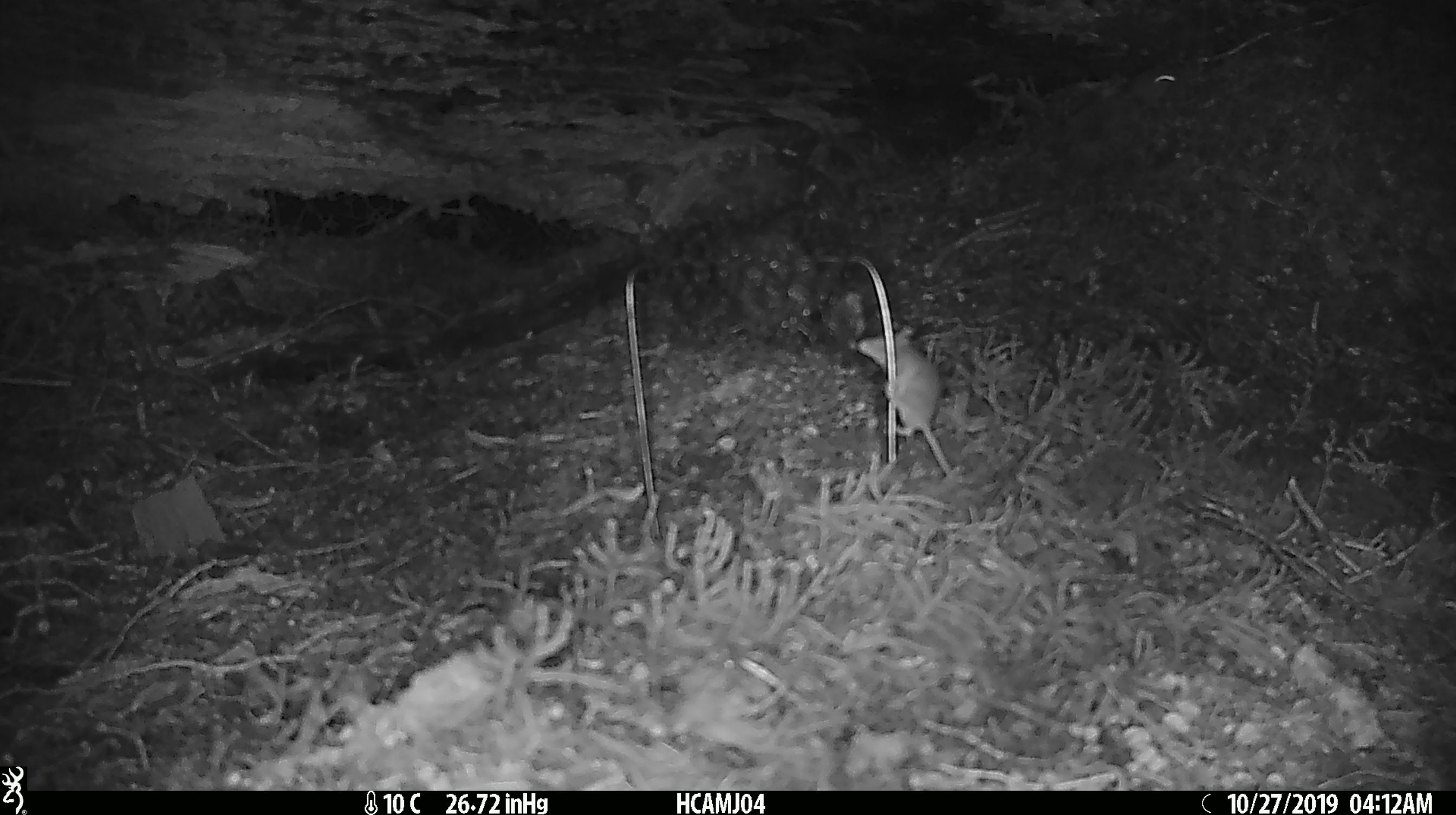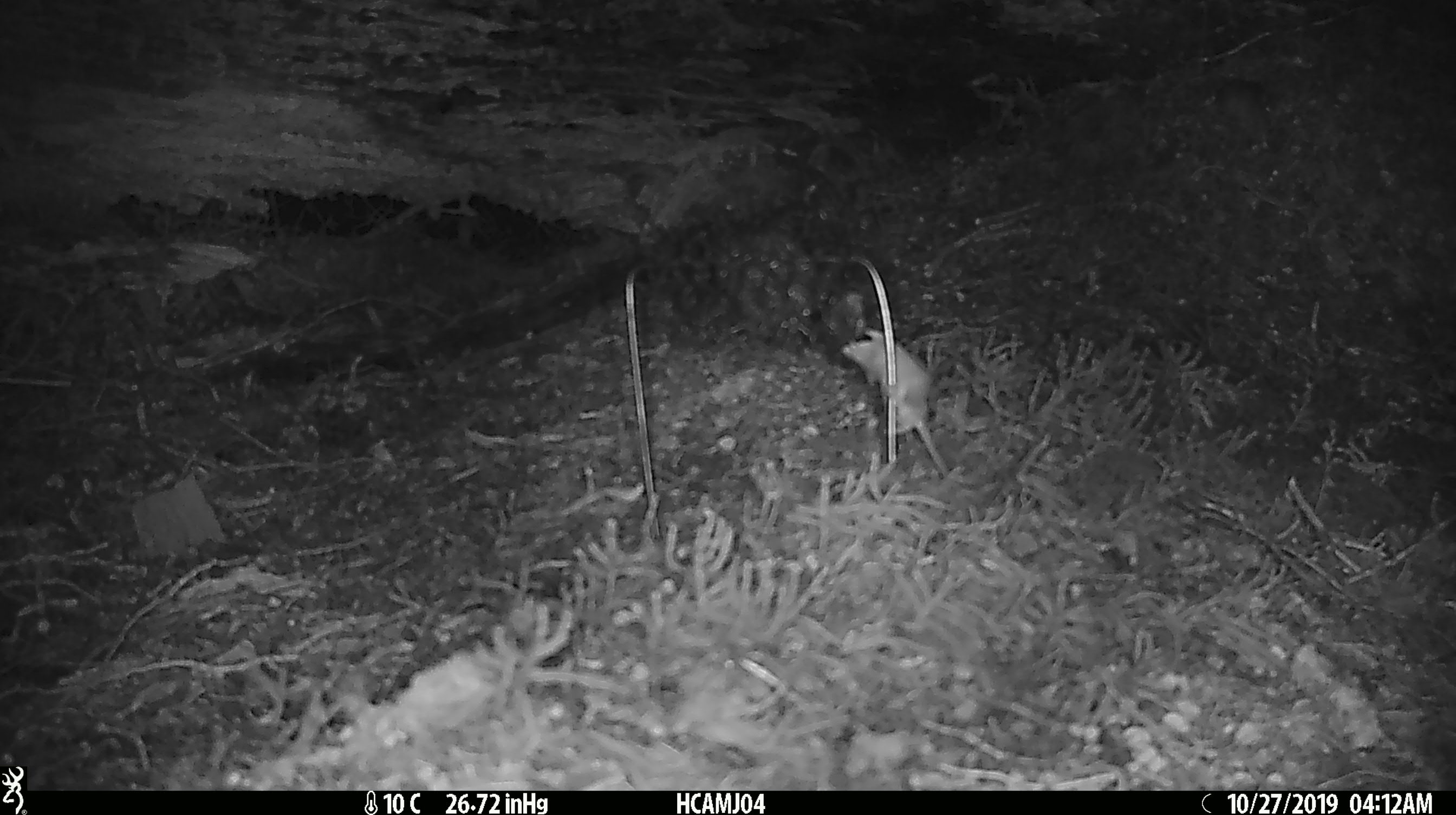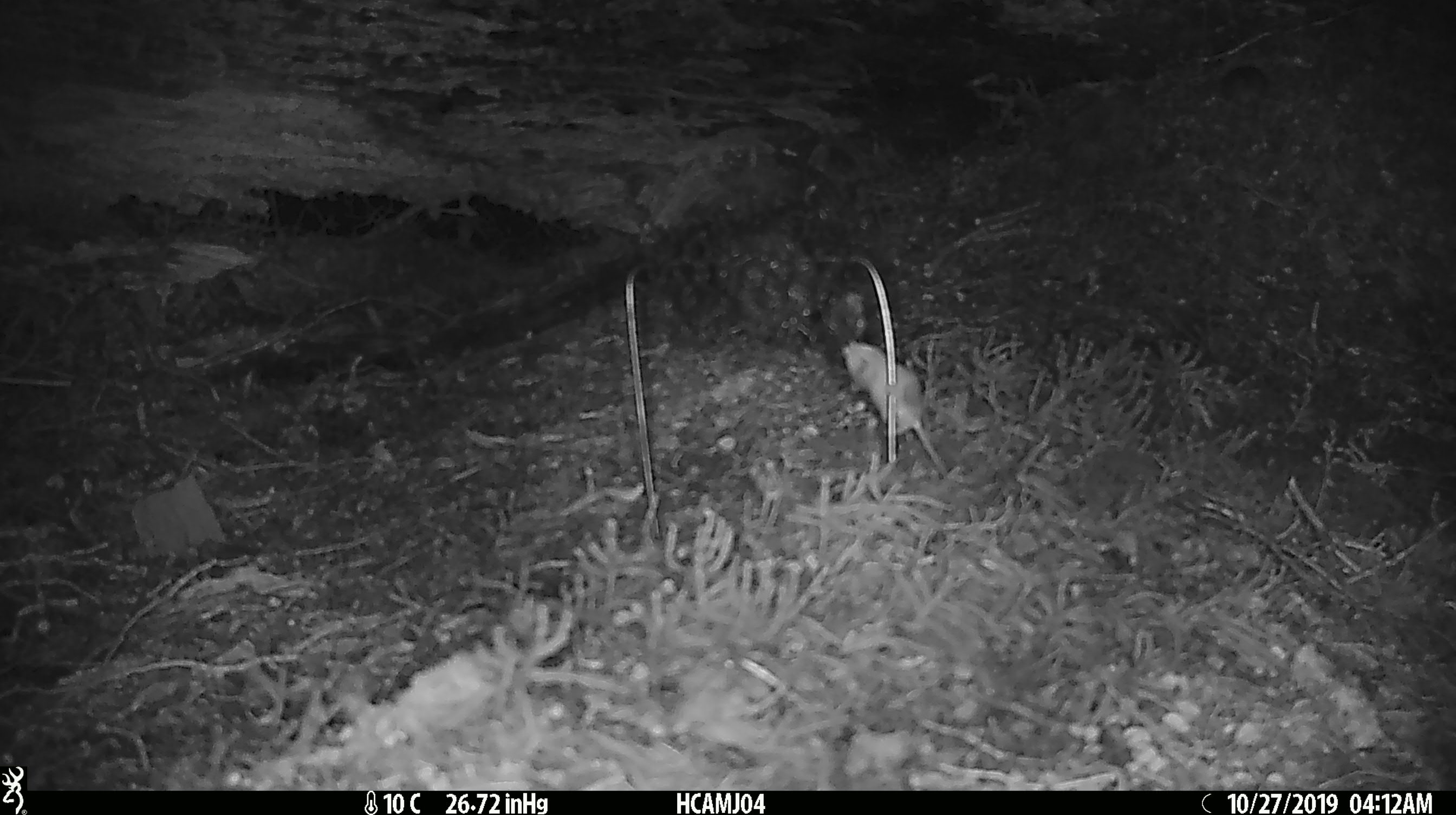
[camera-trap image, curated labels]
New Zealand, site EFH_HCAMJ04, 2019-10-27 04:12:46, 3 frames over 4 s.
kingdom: Animalia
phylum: Chordata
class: Mammalia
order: Rodentia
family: Muridae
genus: Mus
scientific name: Mus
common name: mouse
Mouse (Mus).